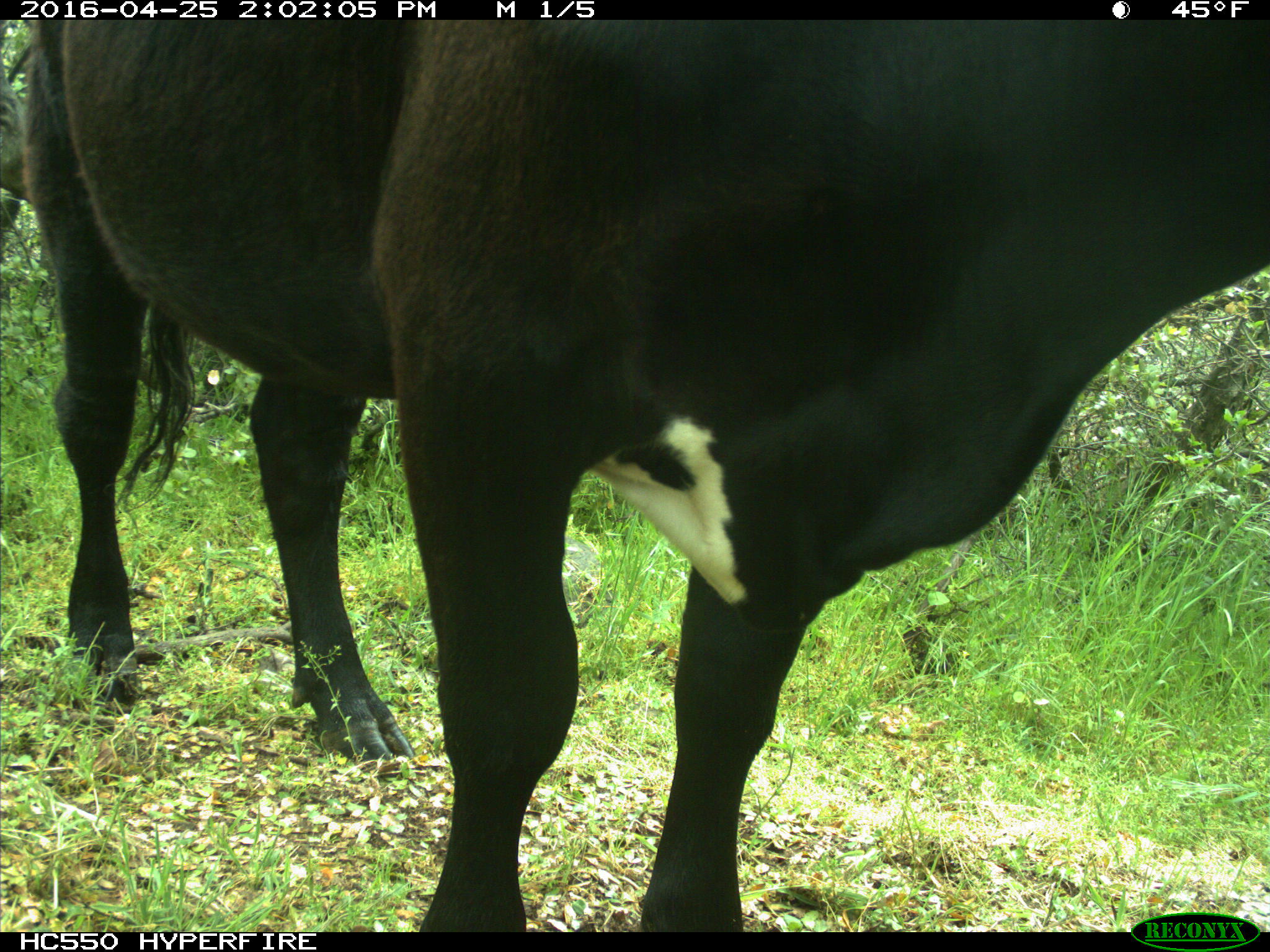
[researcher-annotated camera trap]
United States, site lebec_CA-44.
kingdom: Animalia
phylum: Chordata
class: Mammalia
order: Artiodactyla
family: Bovidae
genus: Bos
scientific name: Bos taurus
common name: domestic cow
Bos taurus (domestic cow).